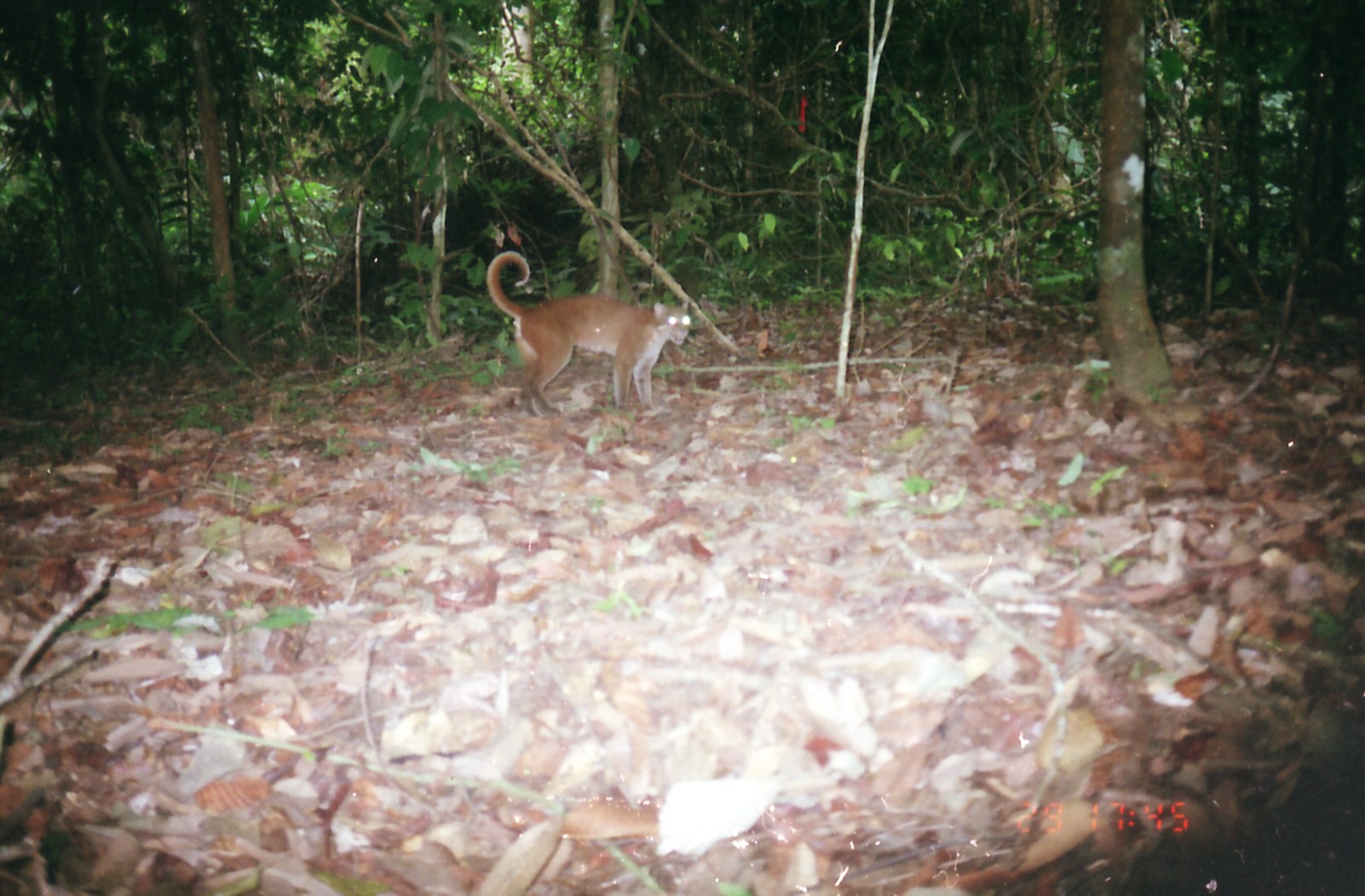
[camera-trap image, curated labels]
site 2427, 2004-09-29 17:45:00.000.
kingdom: Animalia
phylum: Chordata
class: Mammalia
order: Carnivora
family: Felidae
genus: Catopuma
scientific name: Catopuma temminckii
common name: asian golden cat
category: pardofelis temminckii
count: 1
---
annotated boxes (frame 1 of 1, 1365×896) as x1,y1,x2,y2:
pardofelis temminckii: 485,249,692,420